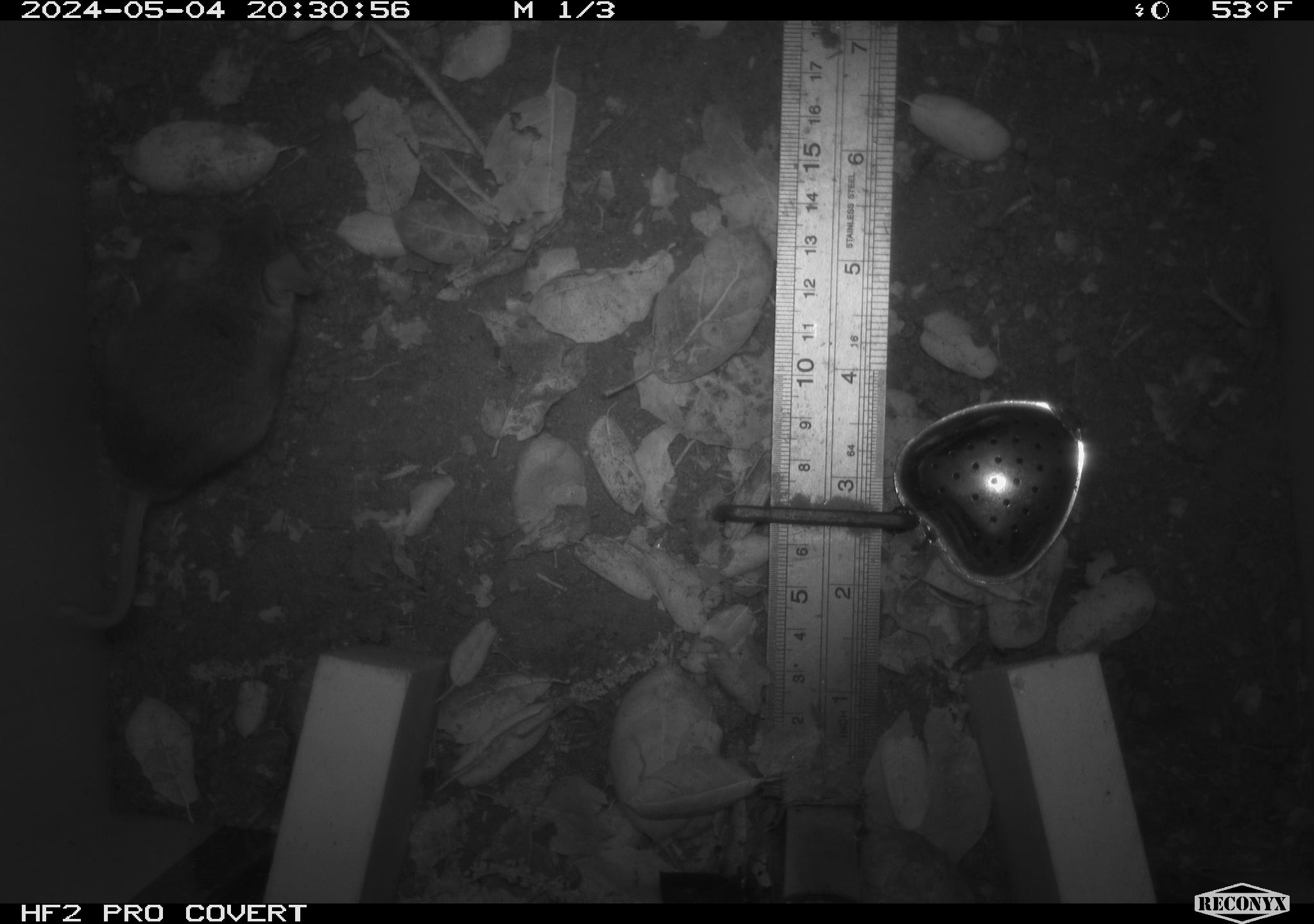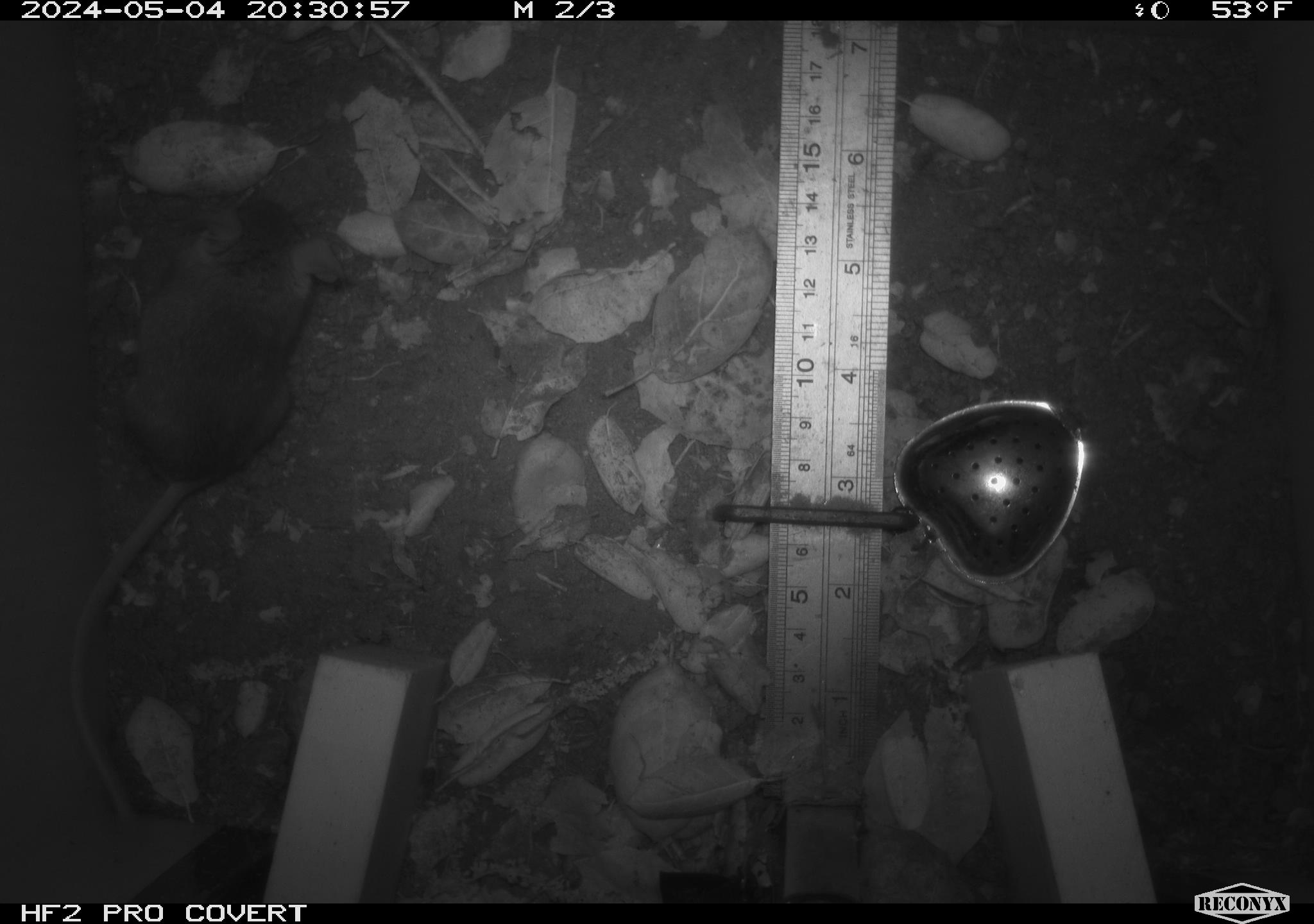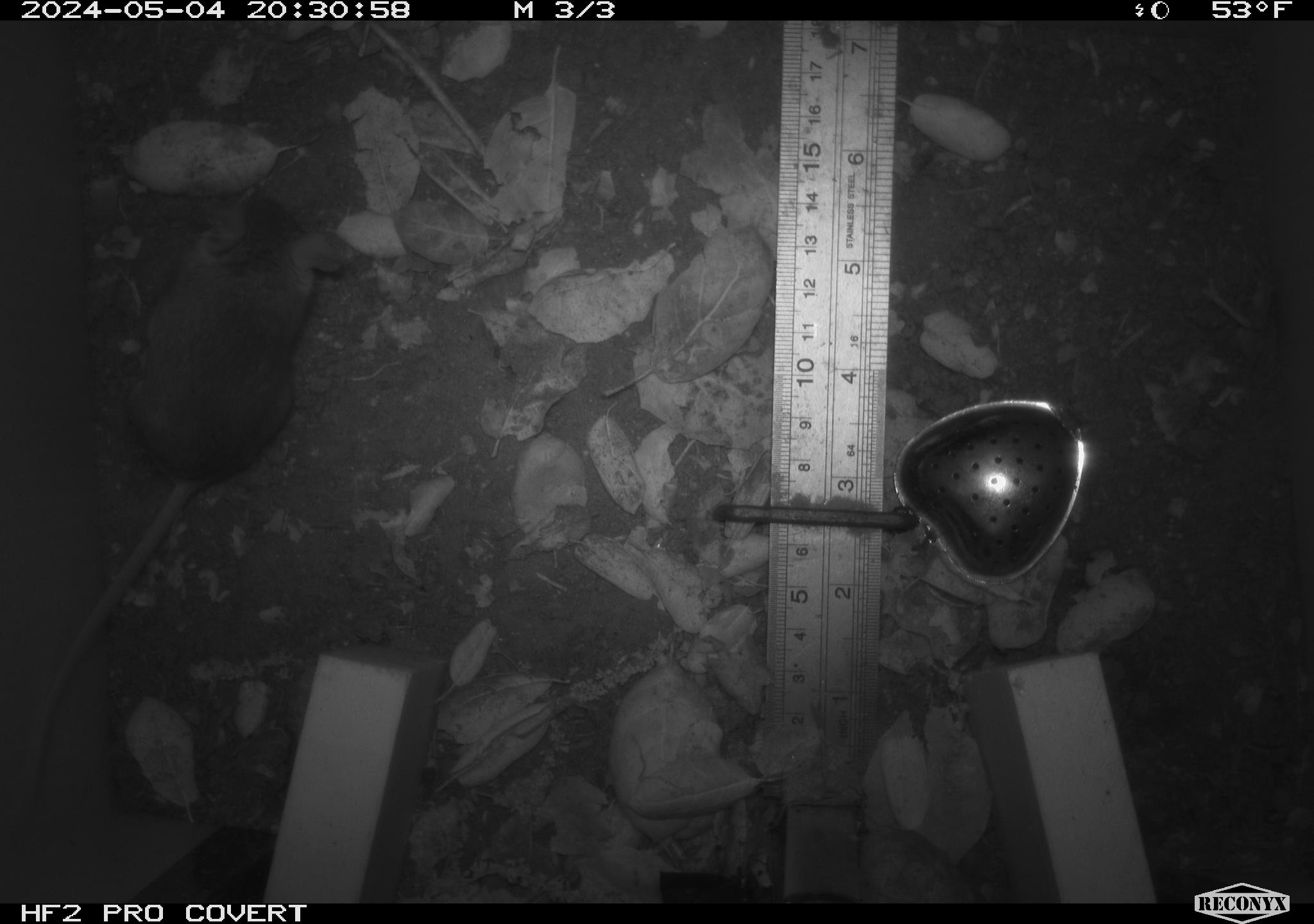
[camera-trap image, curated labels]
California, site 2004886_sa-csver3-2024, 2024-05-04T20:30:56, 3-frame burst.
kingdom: Animalia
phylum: Chordata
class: Mammalia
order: Rodentia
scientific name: Rodentia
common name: rodent